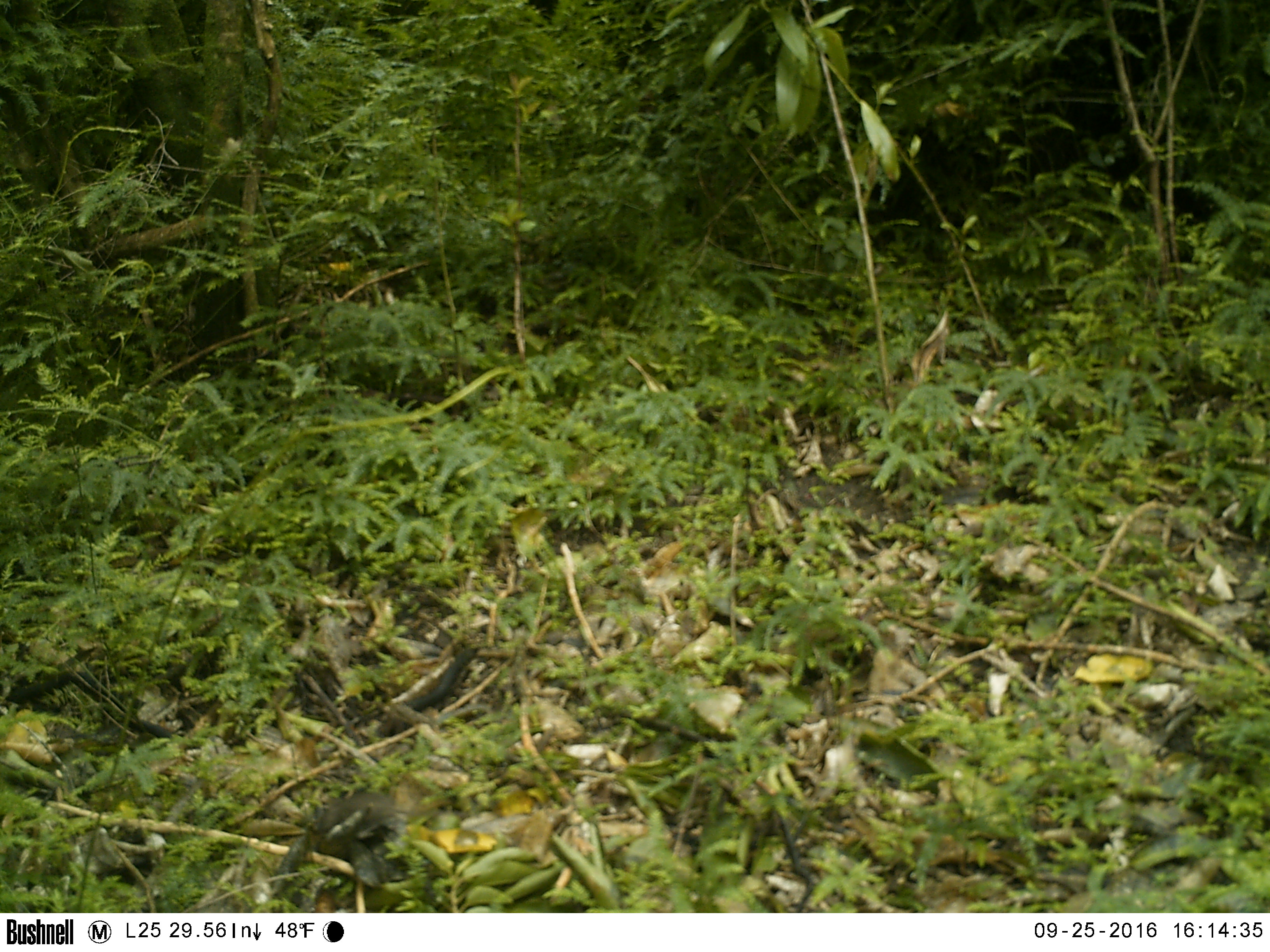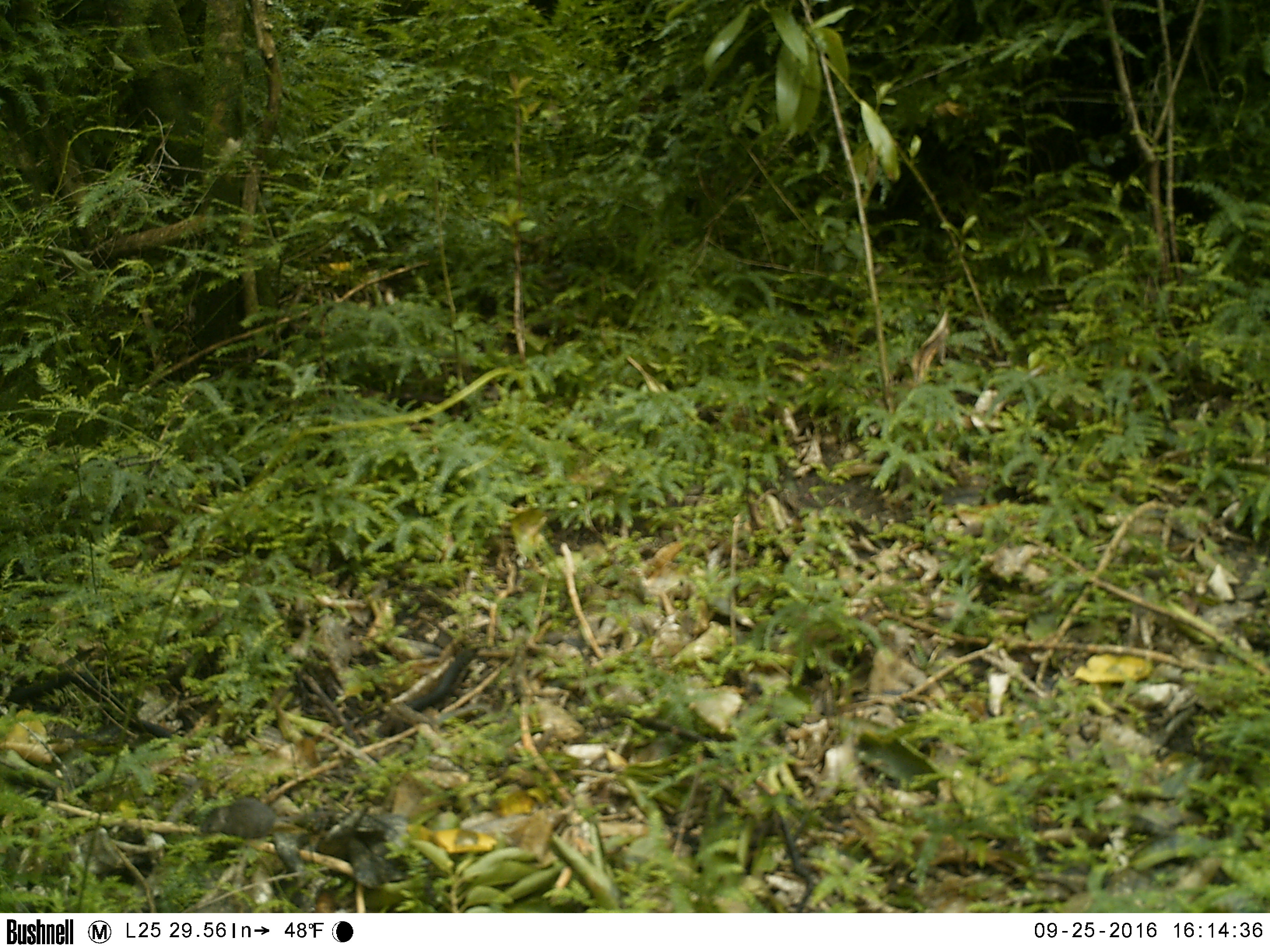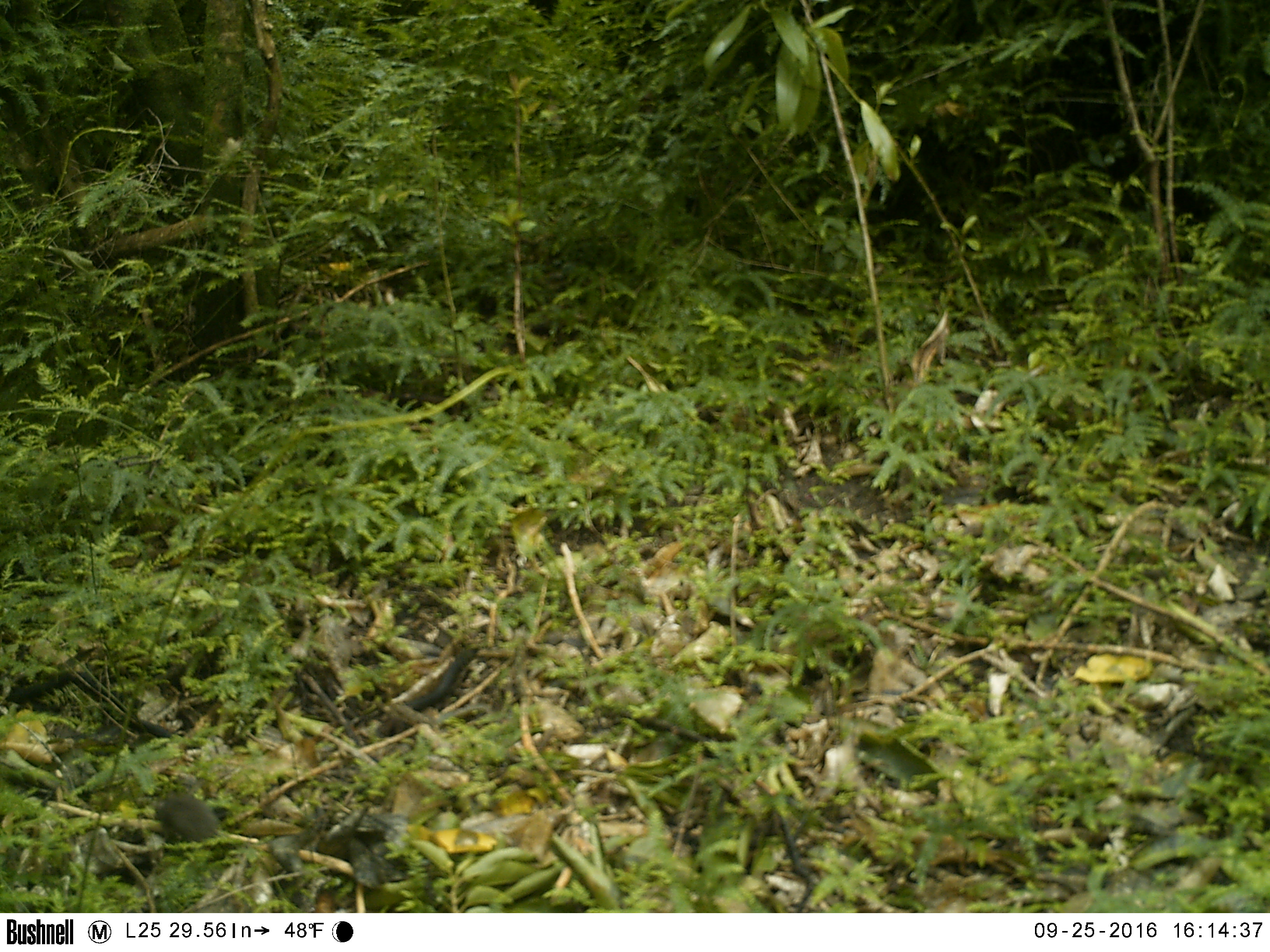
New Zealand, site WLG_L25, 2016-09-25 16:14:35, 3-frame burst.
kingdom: Animalia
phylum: Chordata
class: Mammalia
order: Rodentia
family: Muridae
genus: Mus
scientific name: Mus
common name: mouse